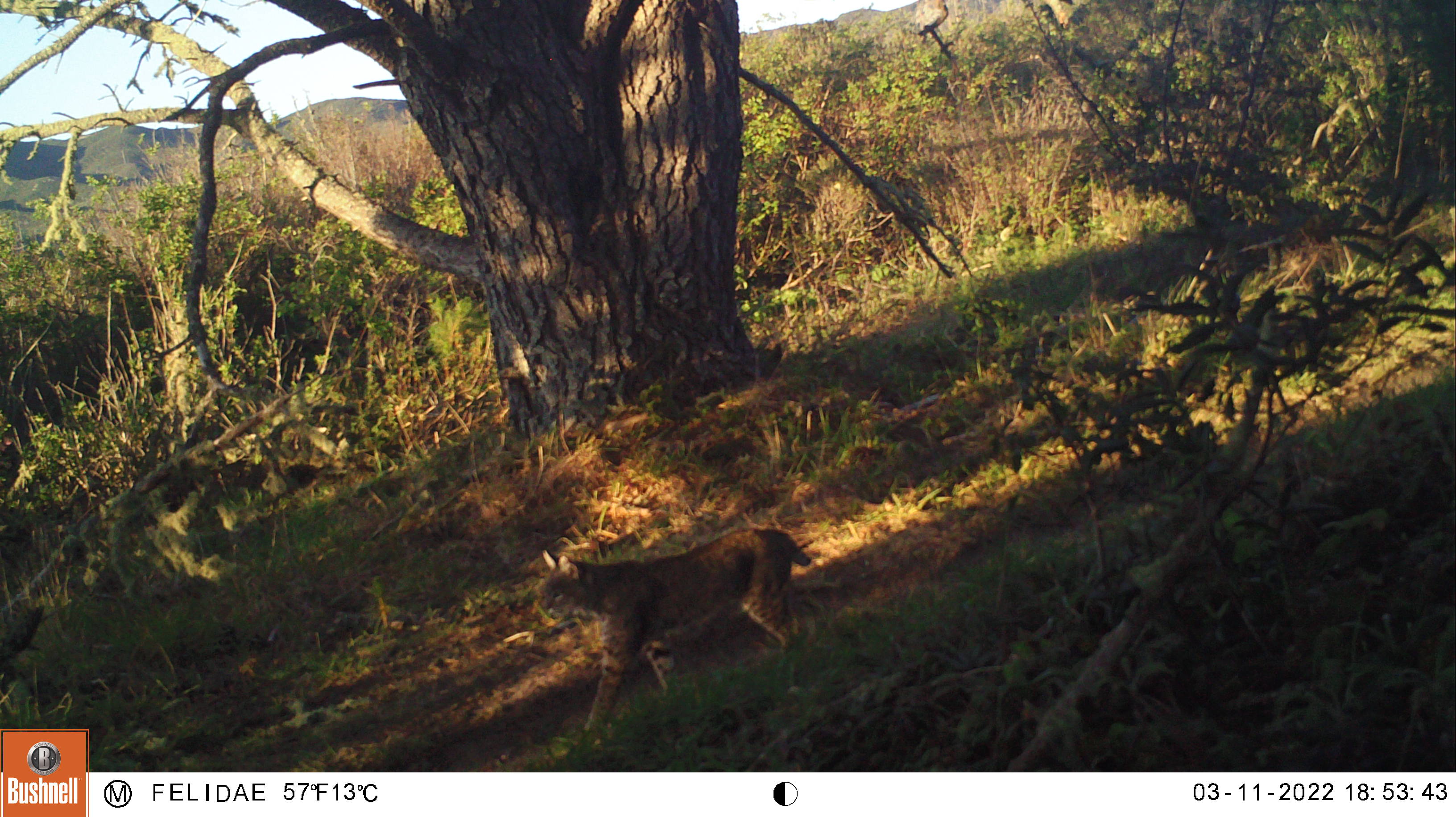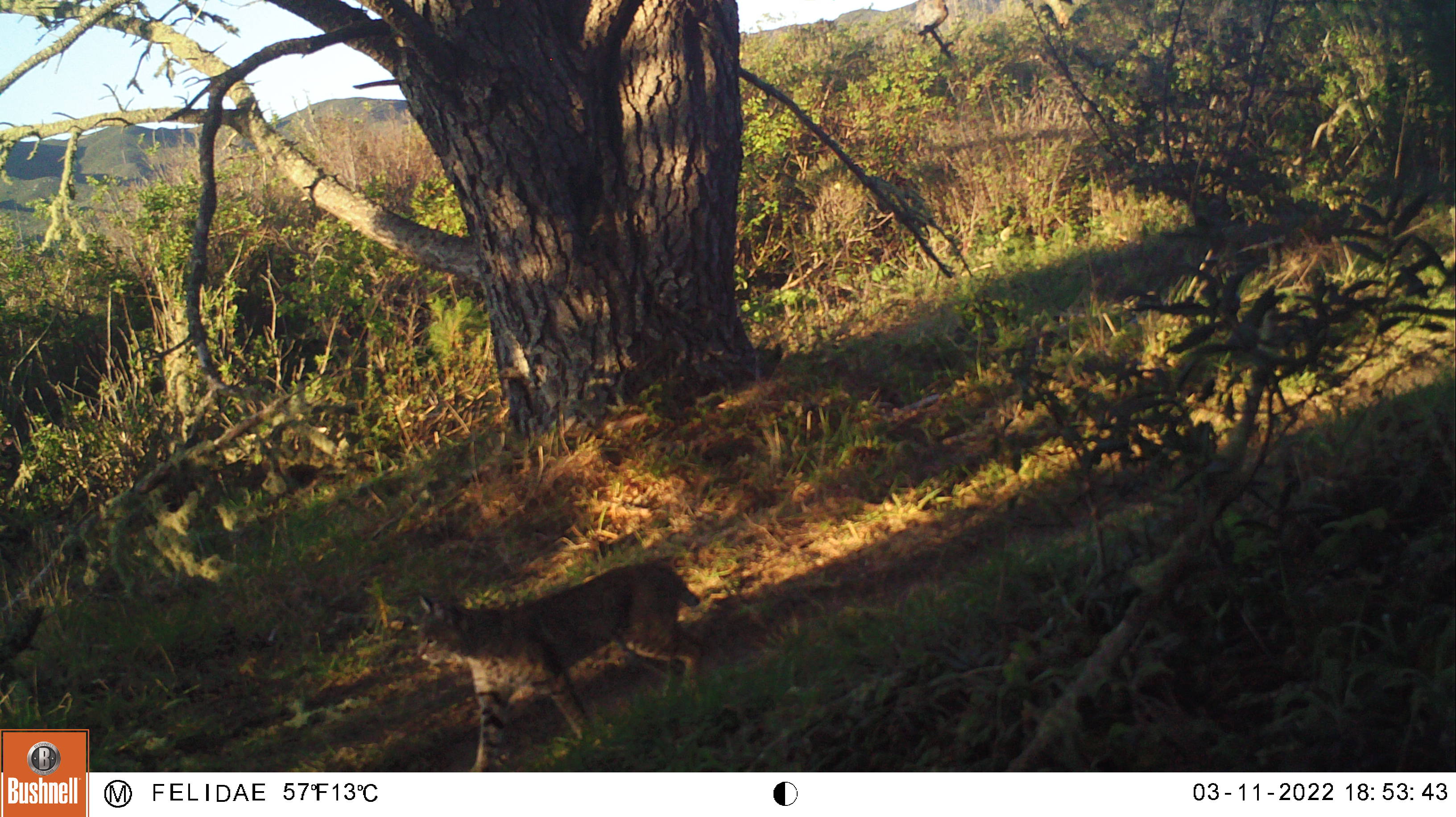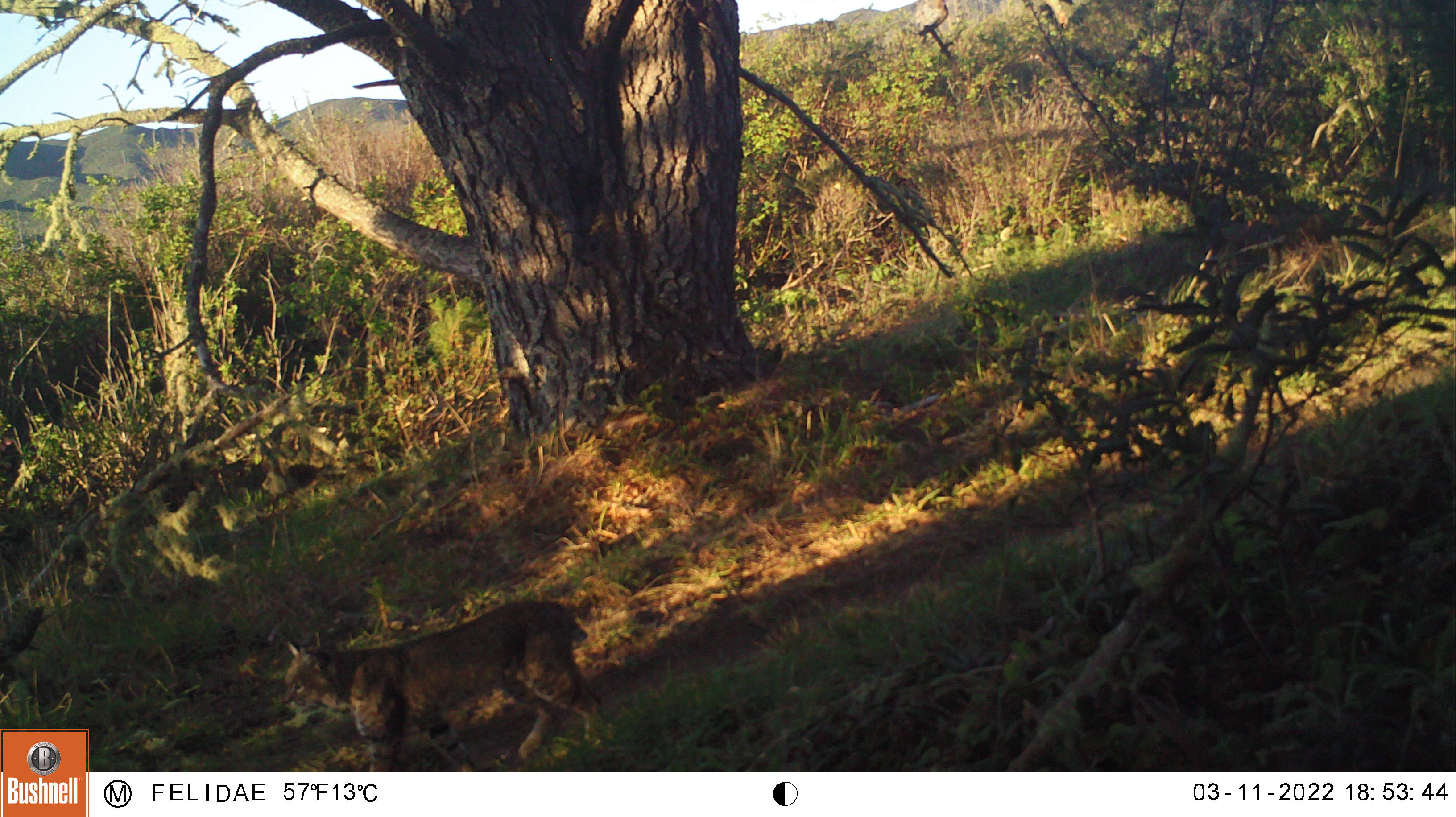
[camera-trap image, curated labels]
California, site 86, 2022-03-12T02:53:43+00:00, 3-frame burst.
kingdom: Animalia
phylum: Chordata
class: Mammalia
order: Carnivora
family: Felidae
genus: Lynx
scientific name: Lynx rufus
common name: bobcat